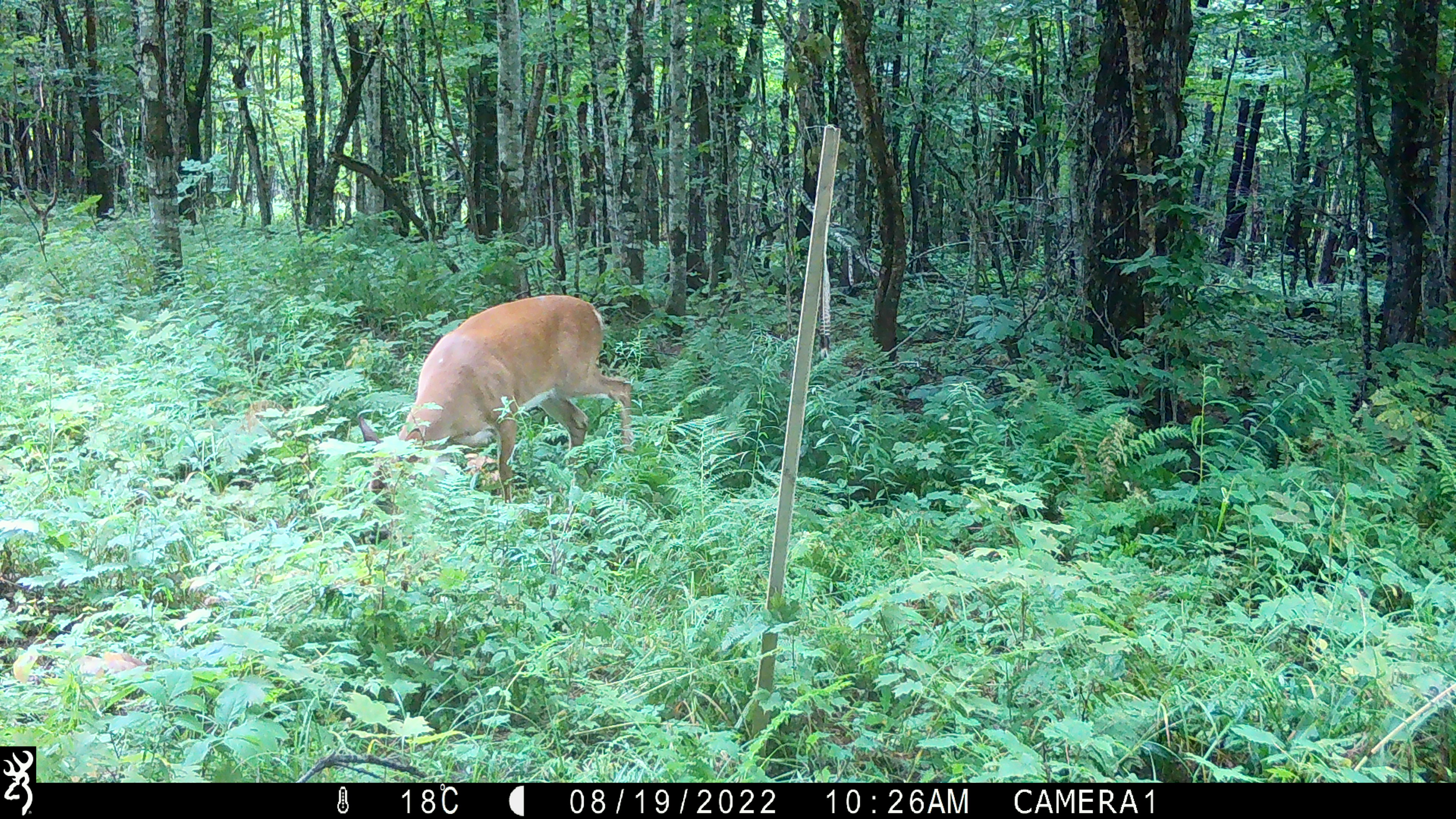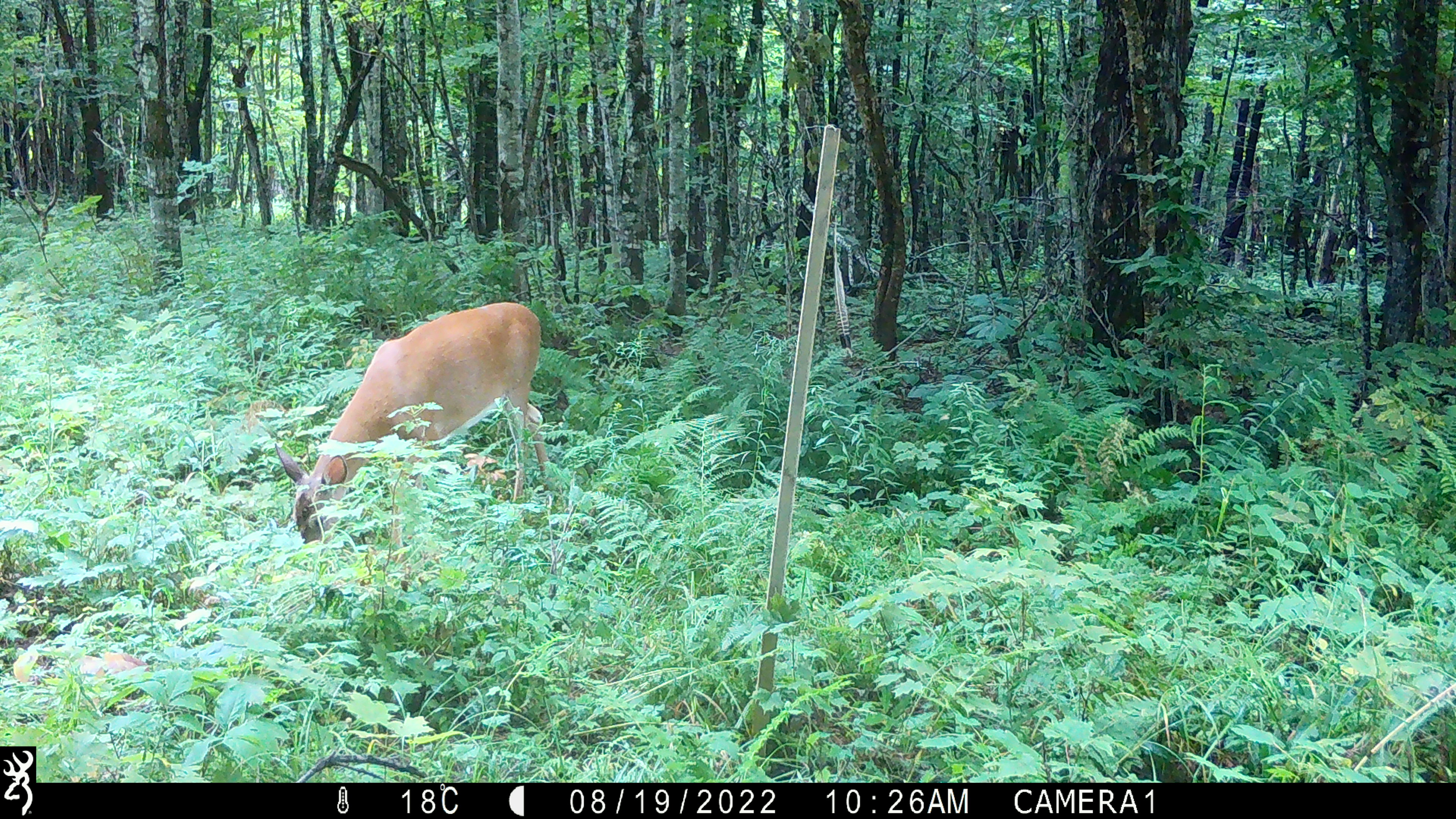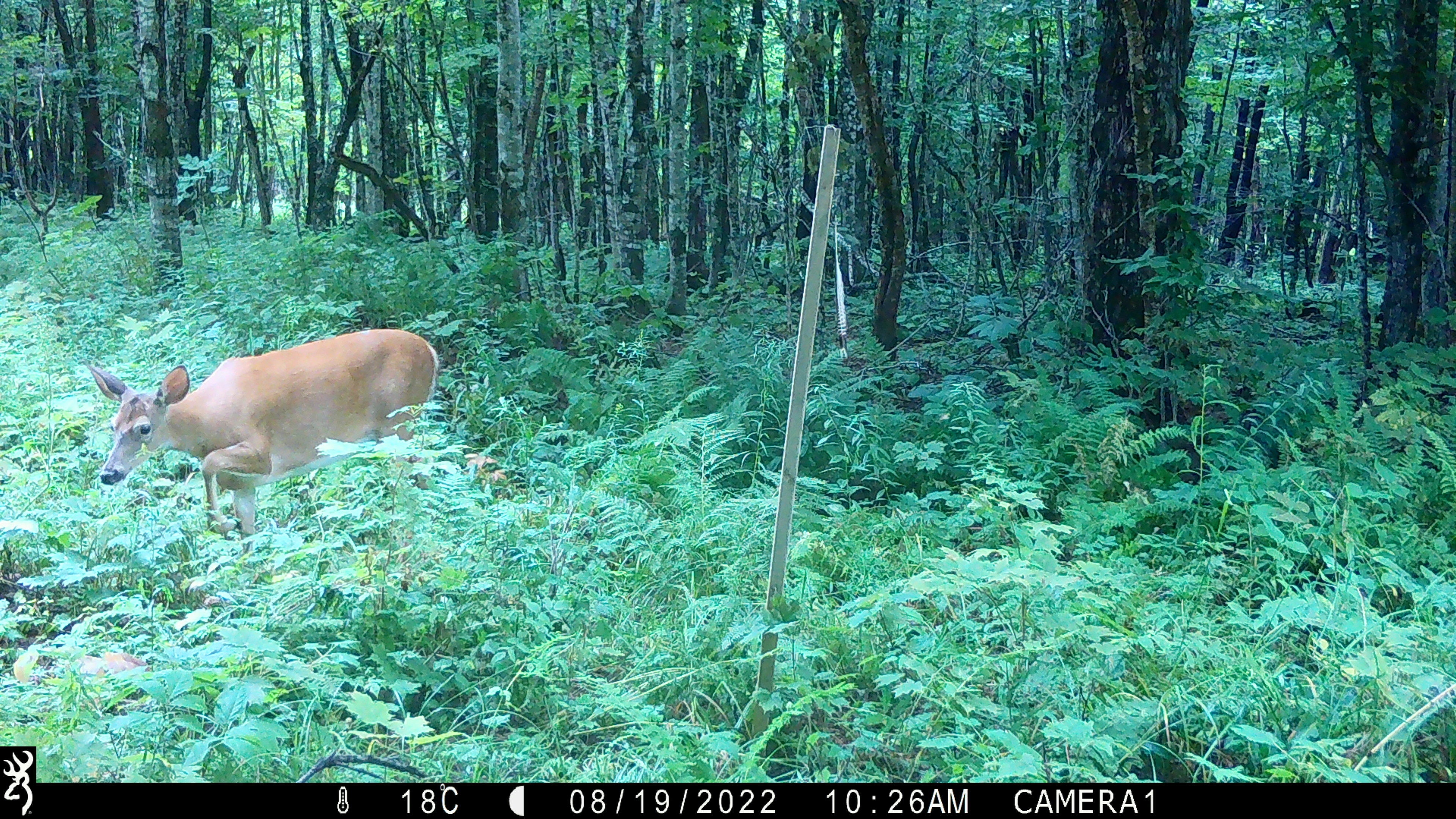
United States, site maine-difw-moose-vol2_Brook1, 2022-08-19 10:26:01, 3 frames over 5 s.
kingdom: Animalia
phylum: Chordata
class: Mammalia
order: Artiodactyla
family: Cervidae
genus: Odocoileus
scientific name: Odocoileus virginianus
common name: white-tailed deer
White-tailed deer (Odocoileus virginianus).